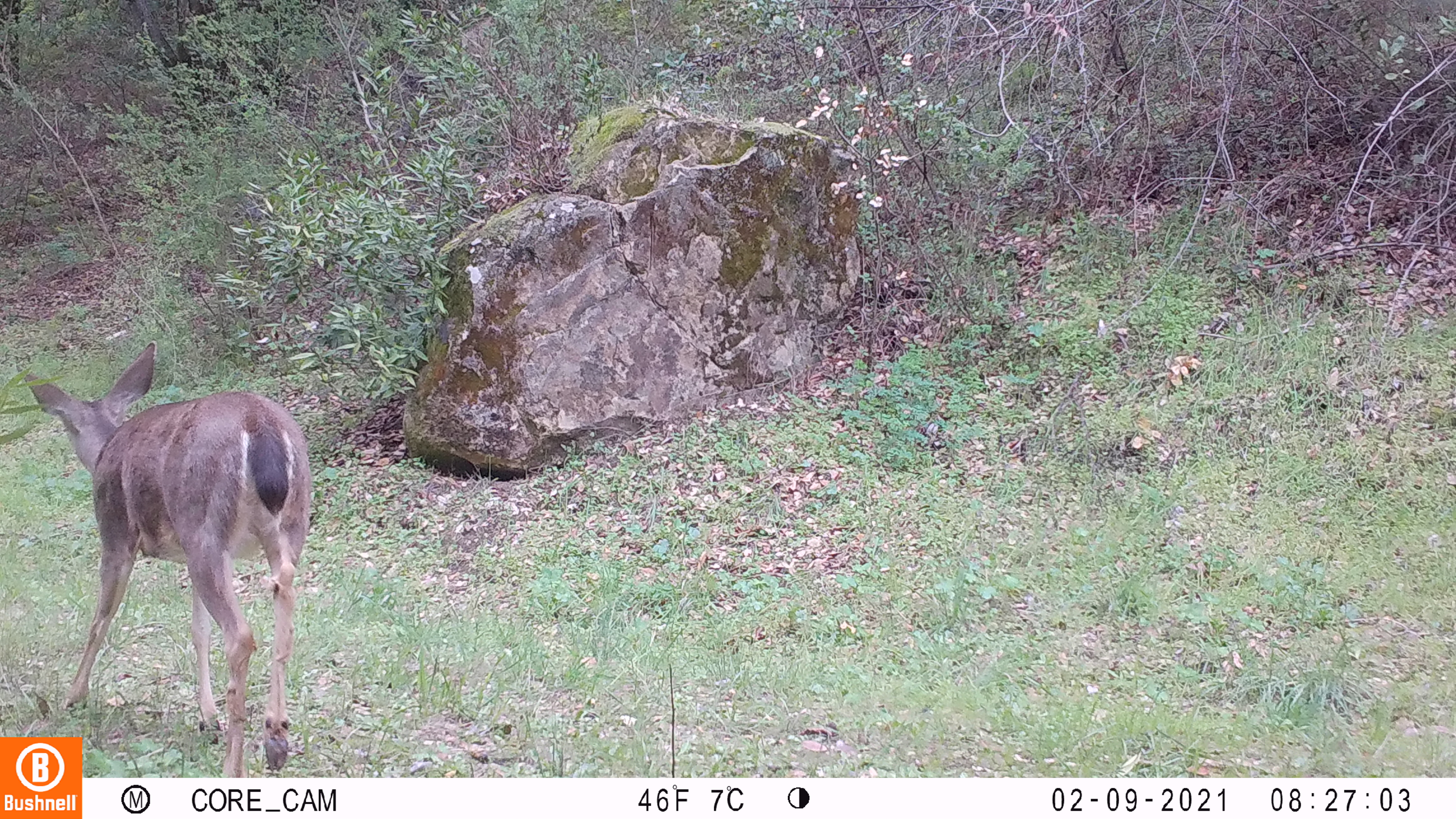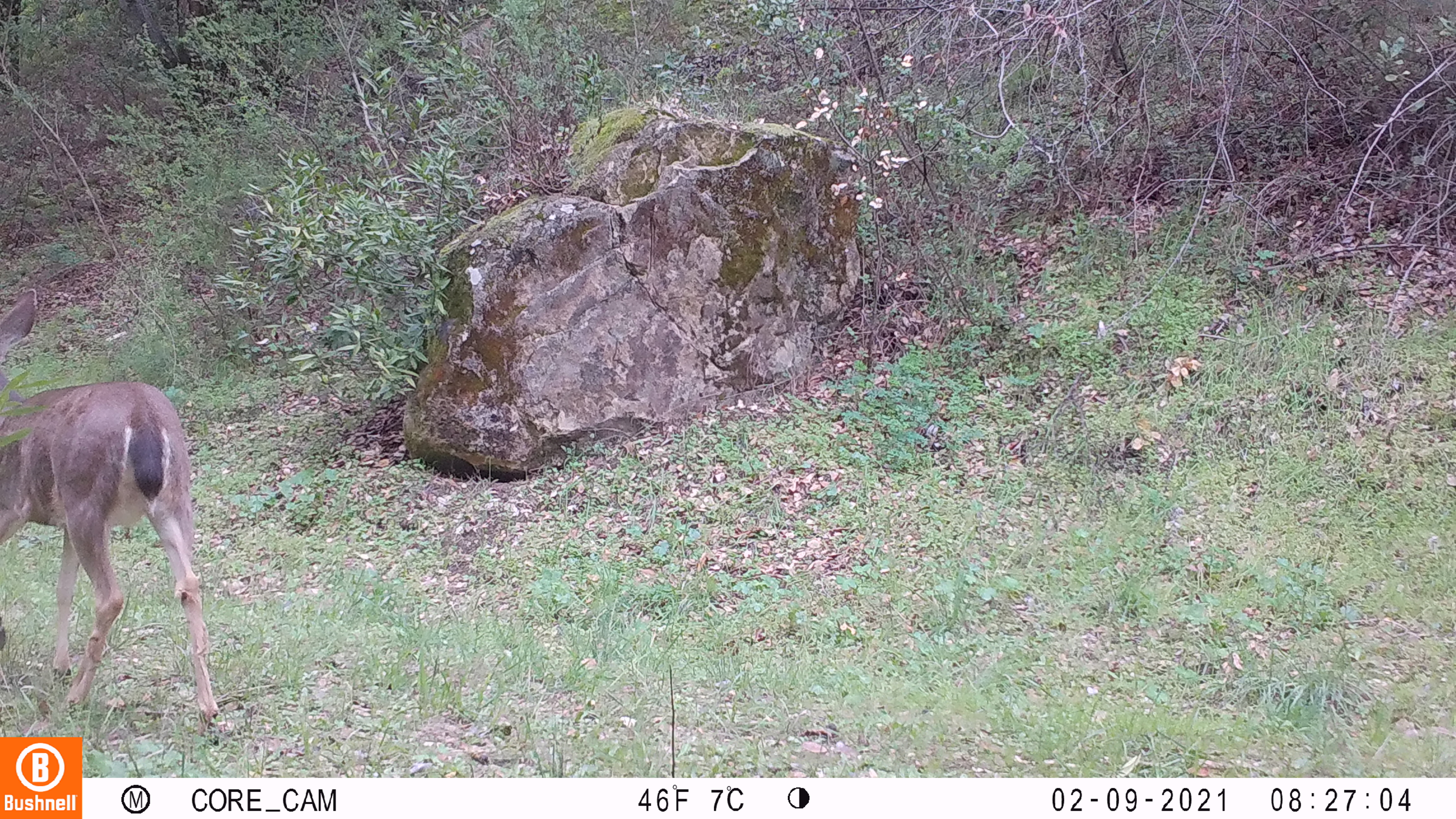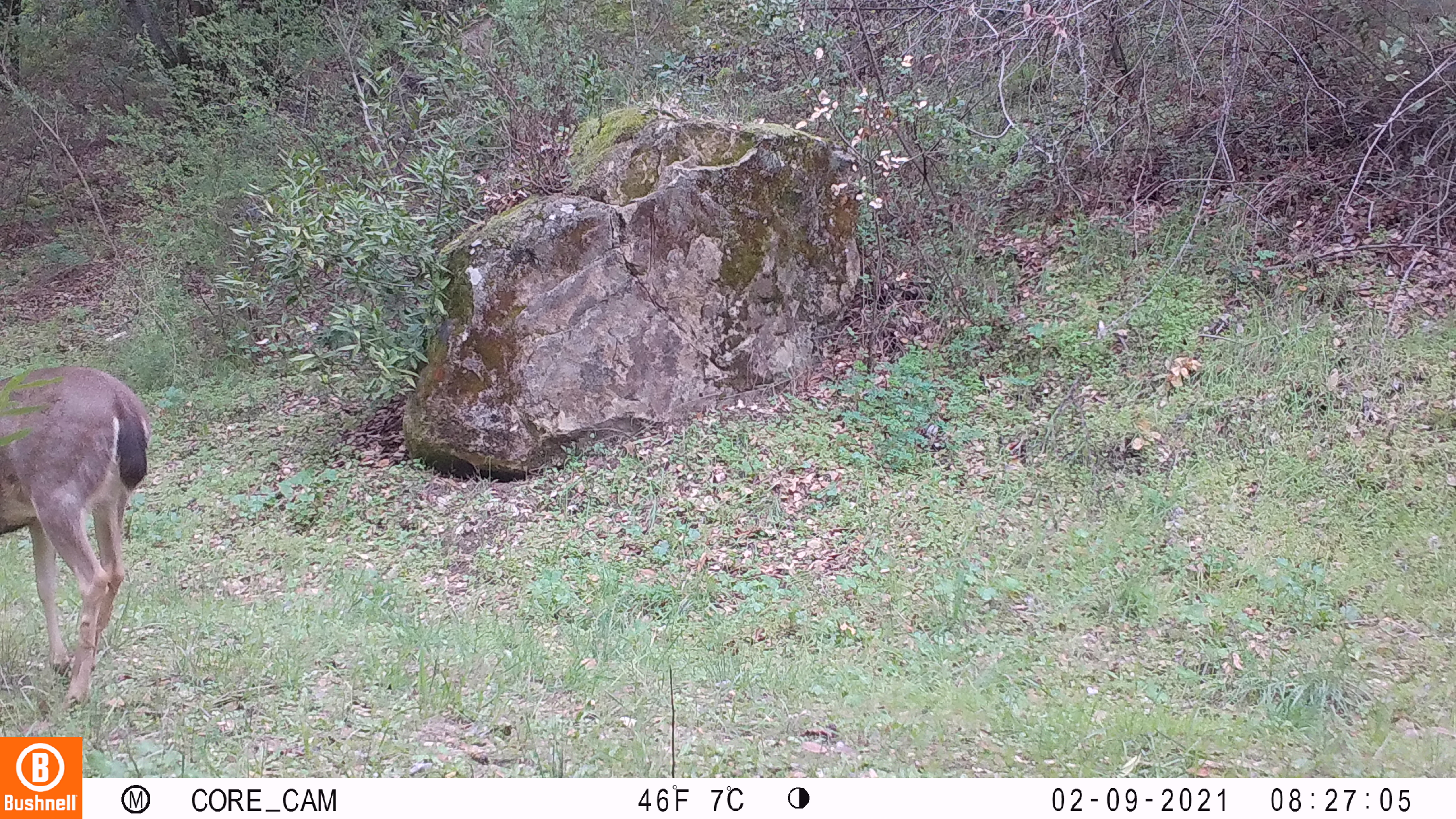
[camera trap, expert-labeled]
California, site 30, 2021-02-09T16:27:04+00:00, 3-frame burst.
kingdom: Animalia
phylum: Chordata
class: Mammalia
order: Artiodactyla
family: Cervidae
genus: Odocoileus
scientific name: Odocoileus hemionus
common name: mule deer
Mule deer (Odocoileus hemionus).